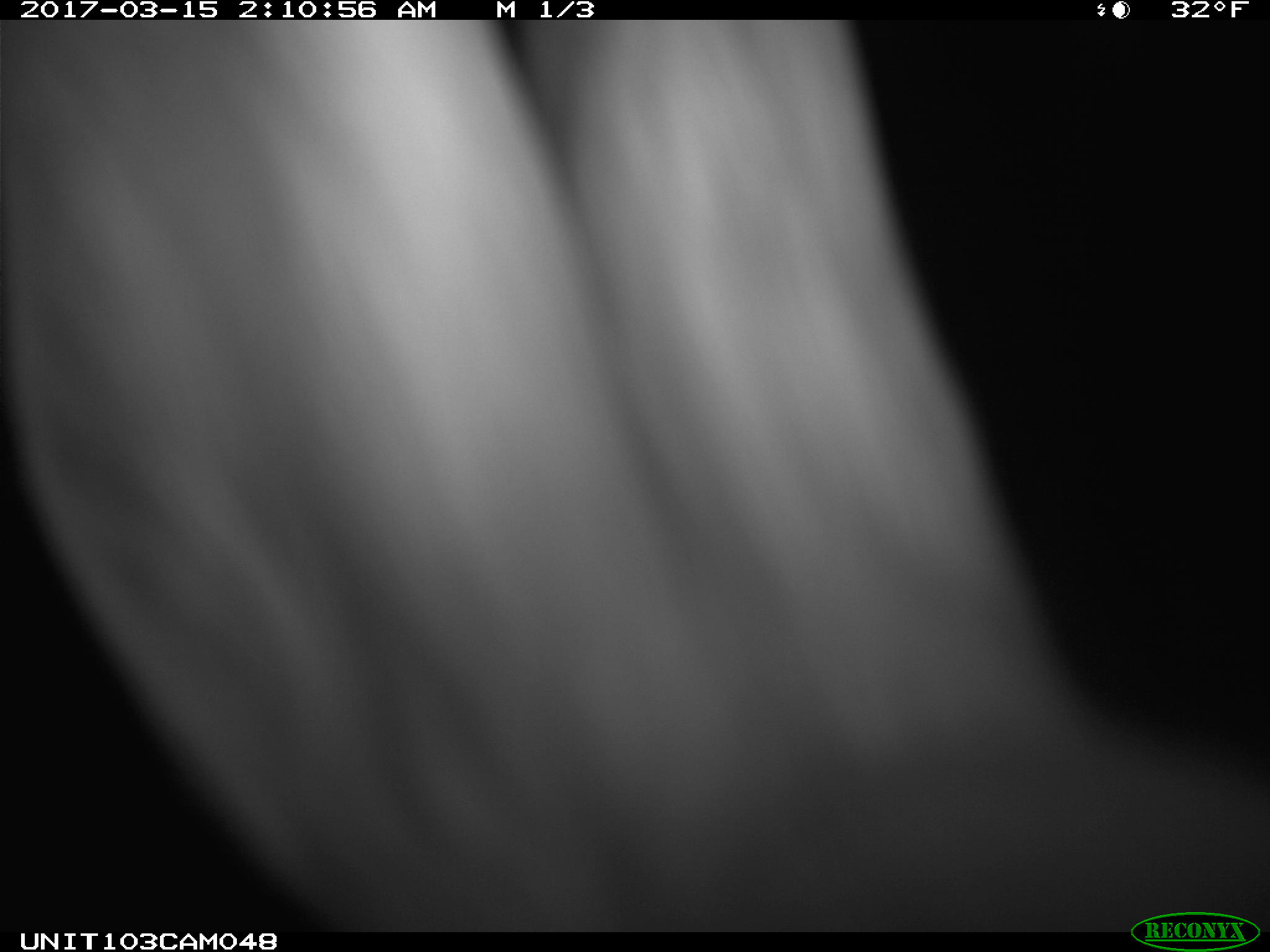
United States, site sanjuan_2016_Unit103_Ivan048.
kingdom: Animalia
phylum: Chordata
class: Mammalia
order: Lagomorpha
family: Leporidae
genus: Lepus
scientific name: Lepus americanus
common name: snowshoe hare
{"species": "Lepus americanus (snowshoe hare)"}